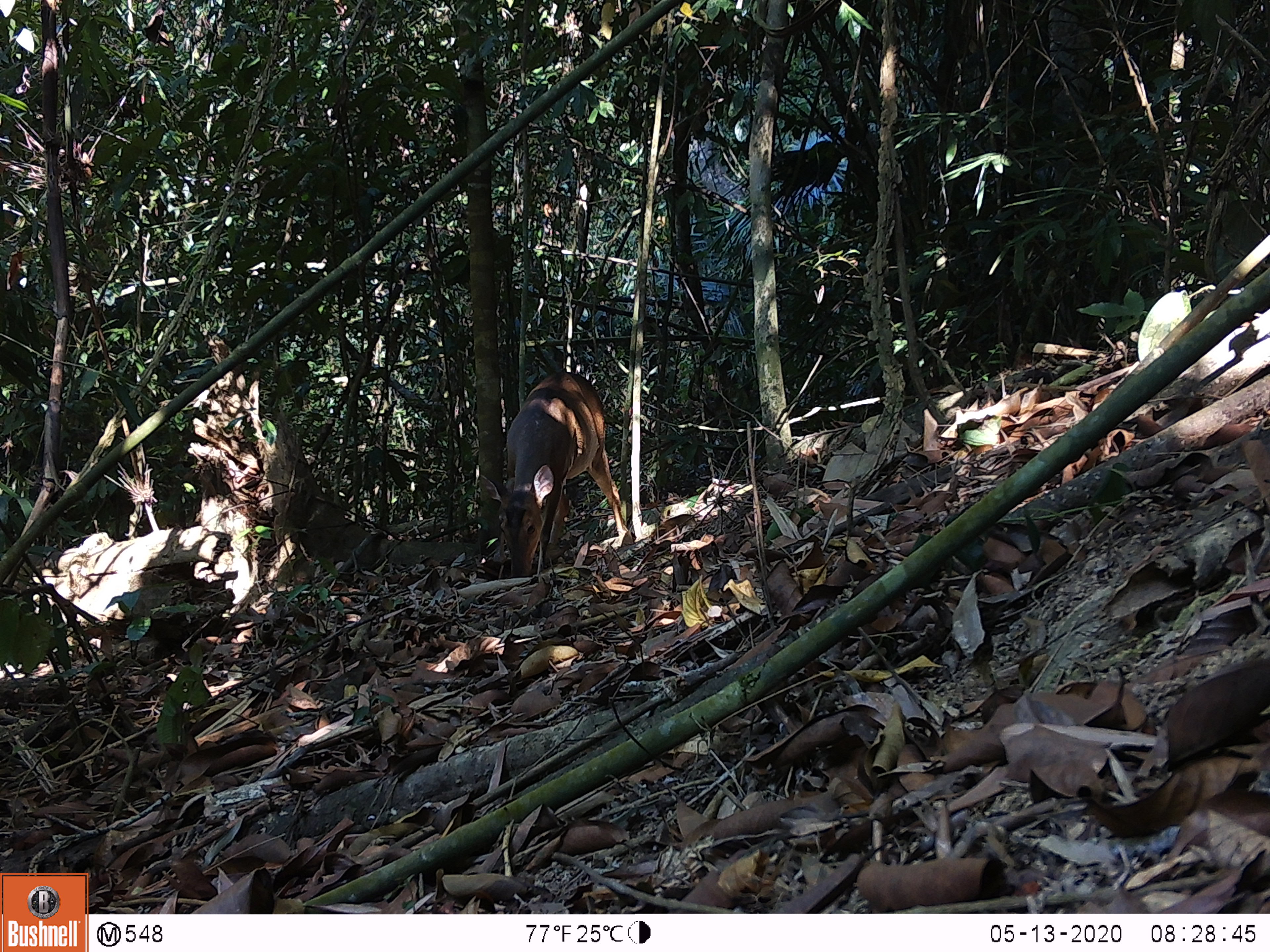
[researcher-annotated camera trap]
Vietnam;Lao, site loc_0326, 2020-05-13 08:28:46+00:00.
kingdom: Animalia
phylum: Chordata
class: Mammalia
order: Artiodactyla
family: Cervidae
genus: Muntiacus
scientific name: Muntiacus vuquangensis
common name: large-antlered muntjac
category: large antlered muntjac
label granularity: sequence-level